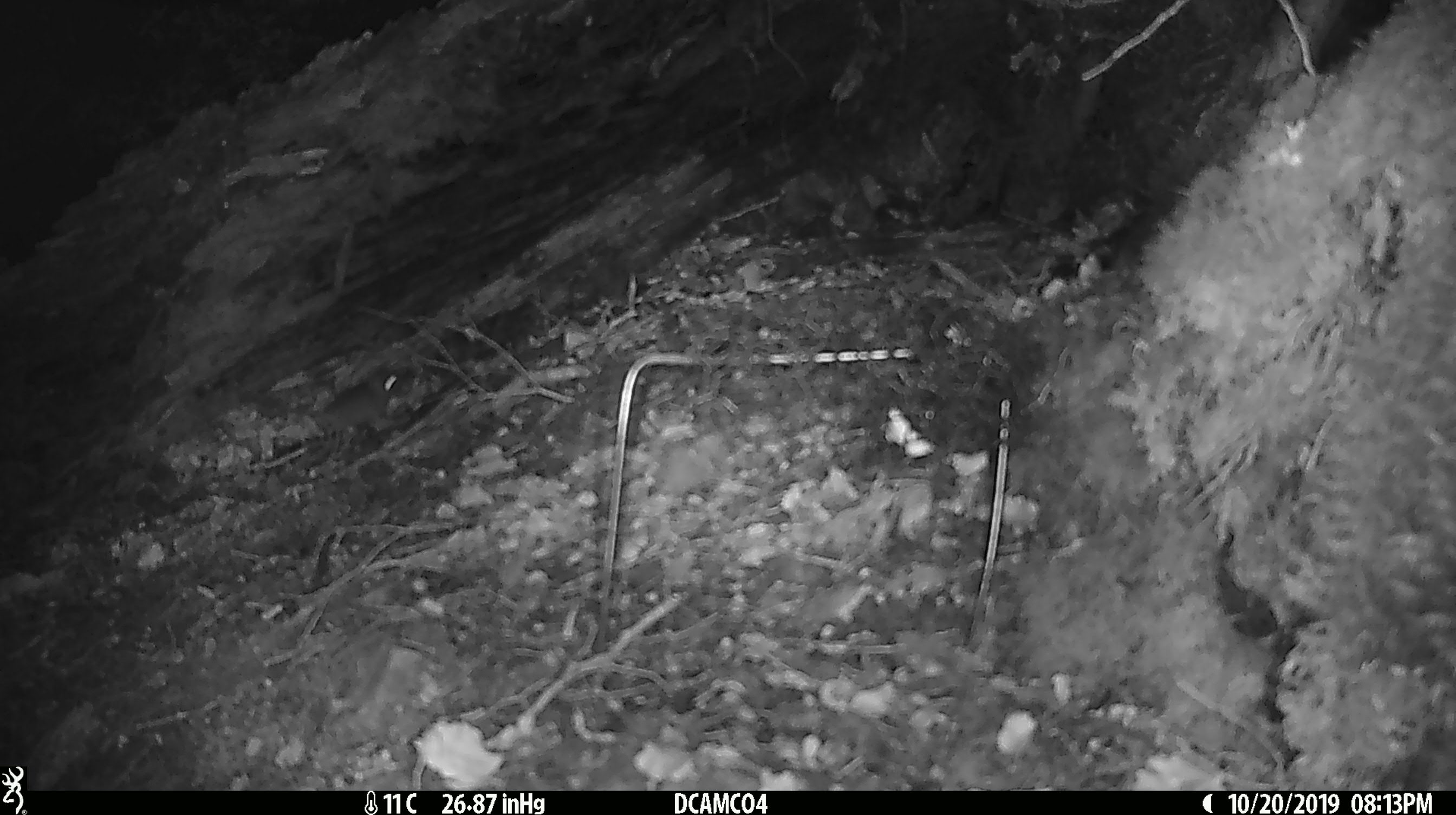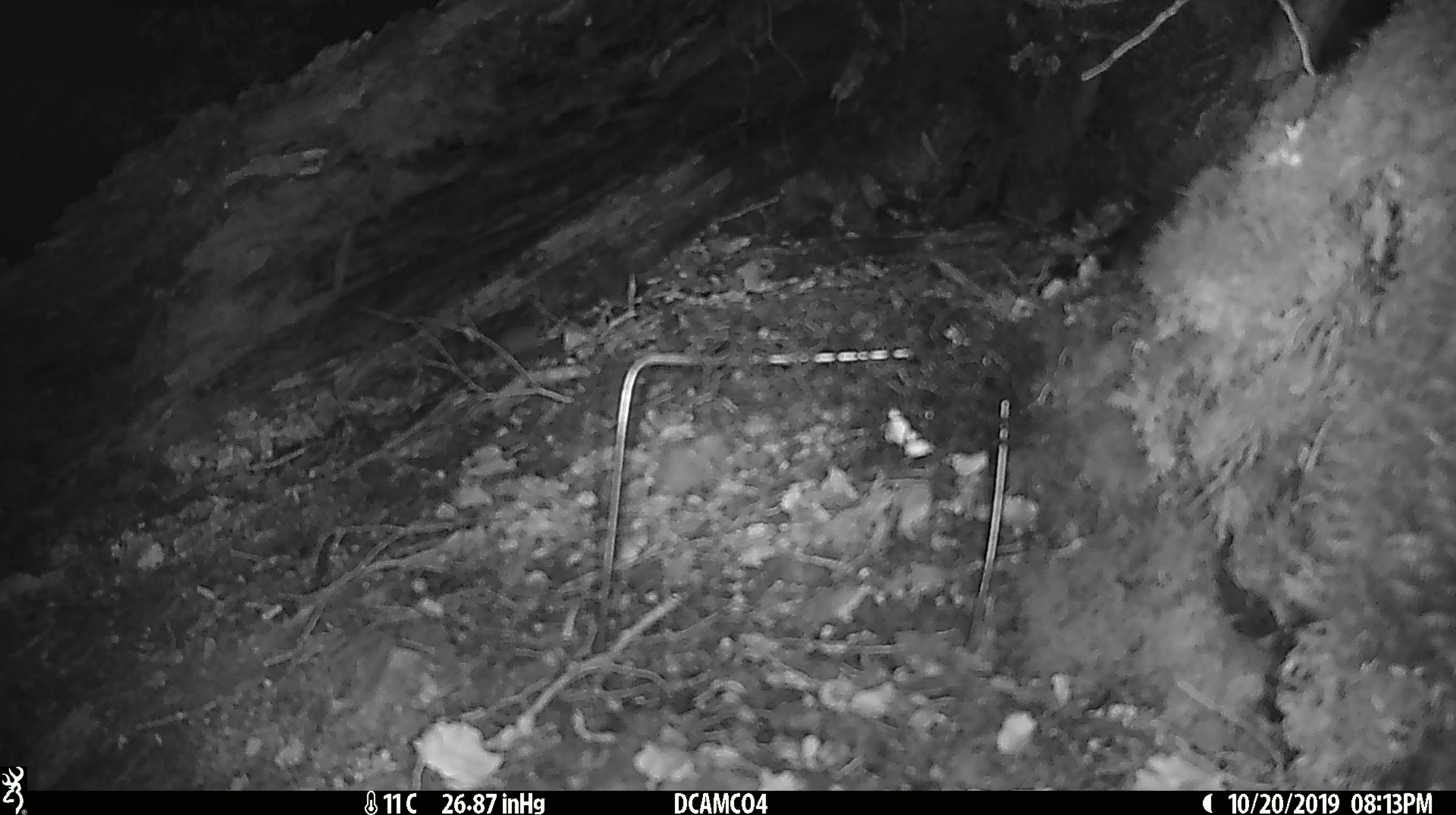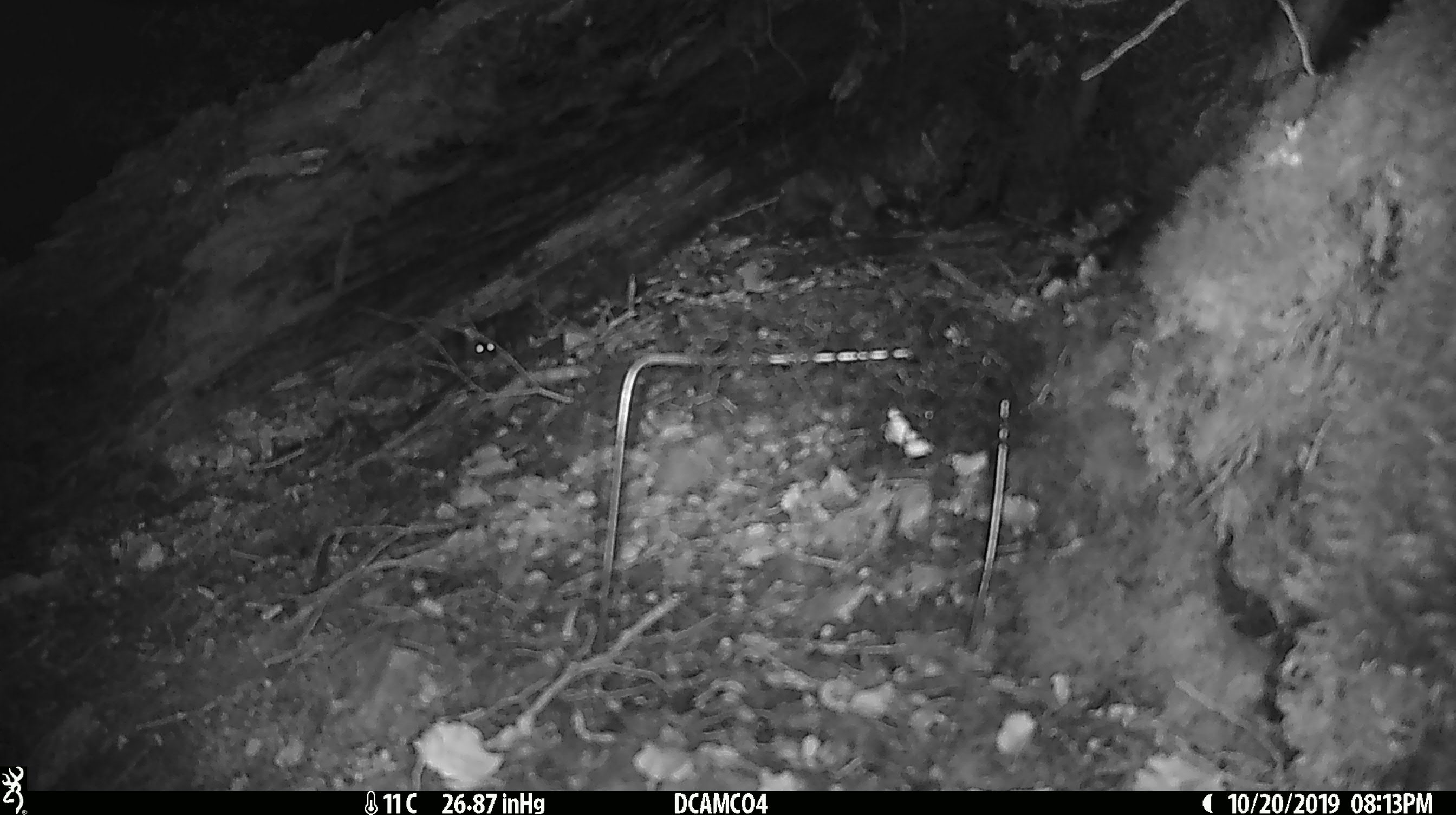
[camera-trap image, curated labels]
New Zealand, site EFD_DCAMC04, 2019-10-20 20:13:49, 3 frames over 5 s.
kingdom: Animalia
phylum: Chordata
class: Mammalia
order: Rodentia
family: Muridae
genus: Mus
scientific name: Mus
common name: mouse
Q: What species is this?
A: Mouse (Mus).